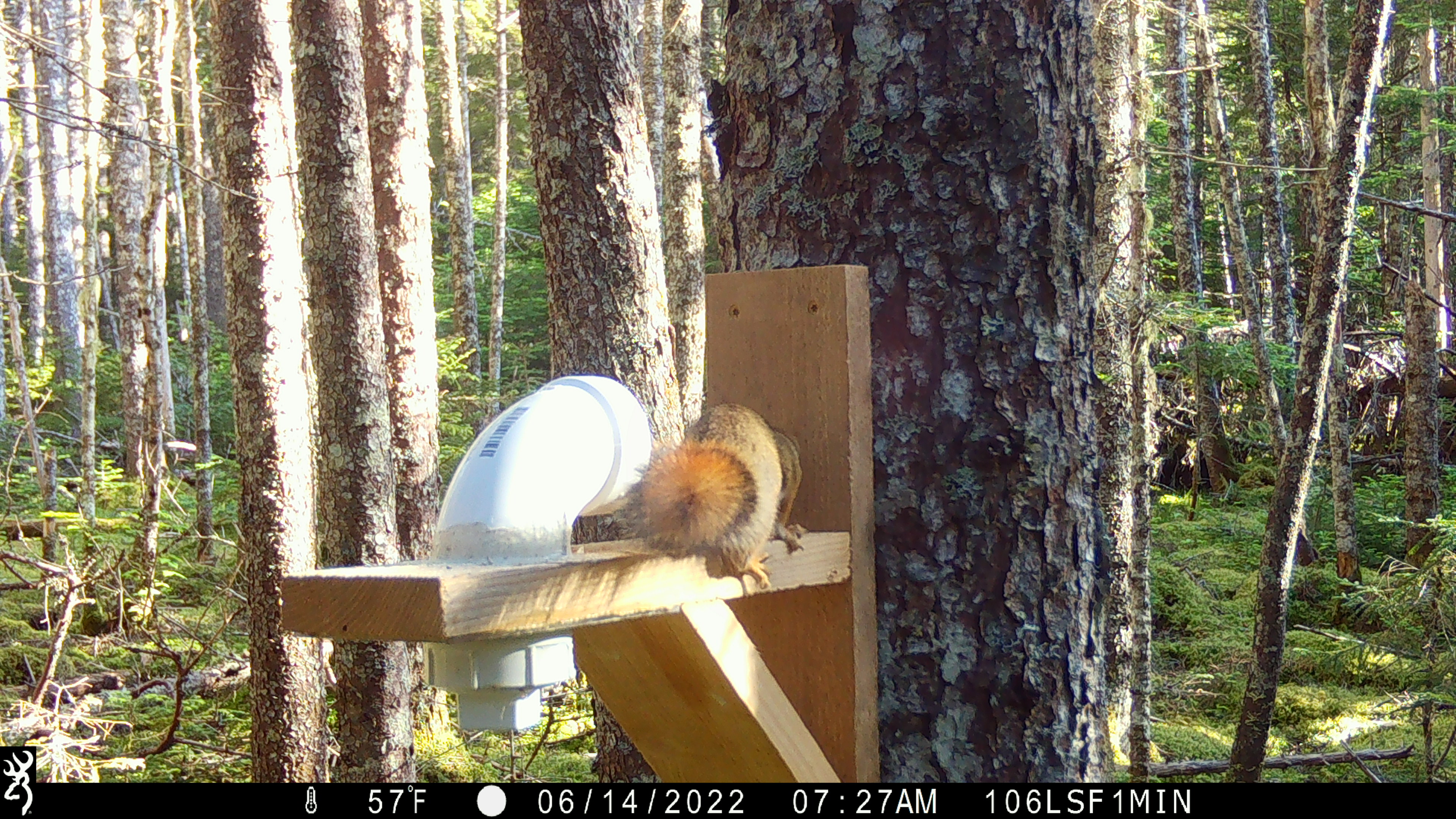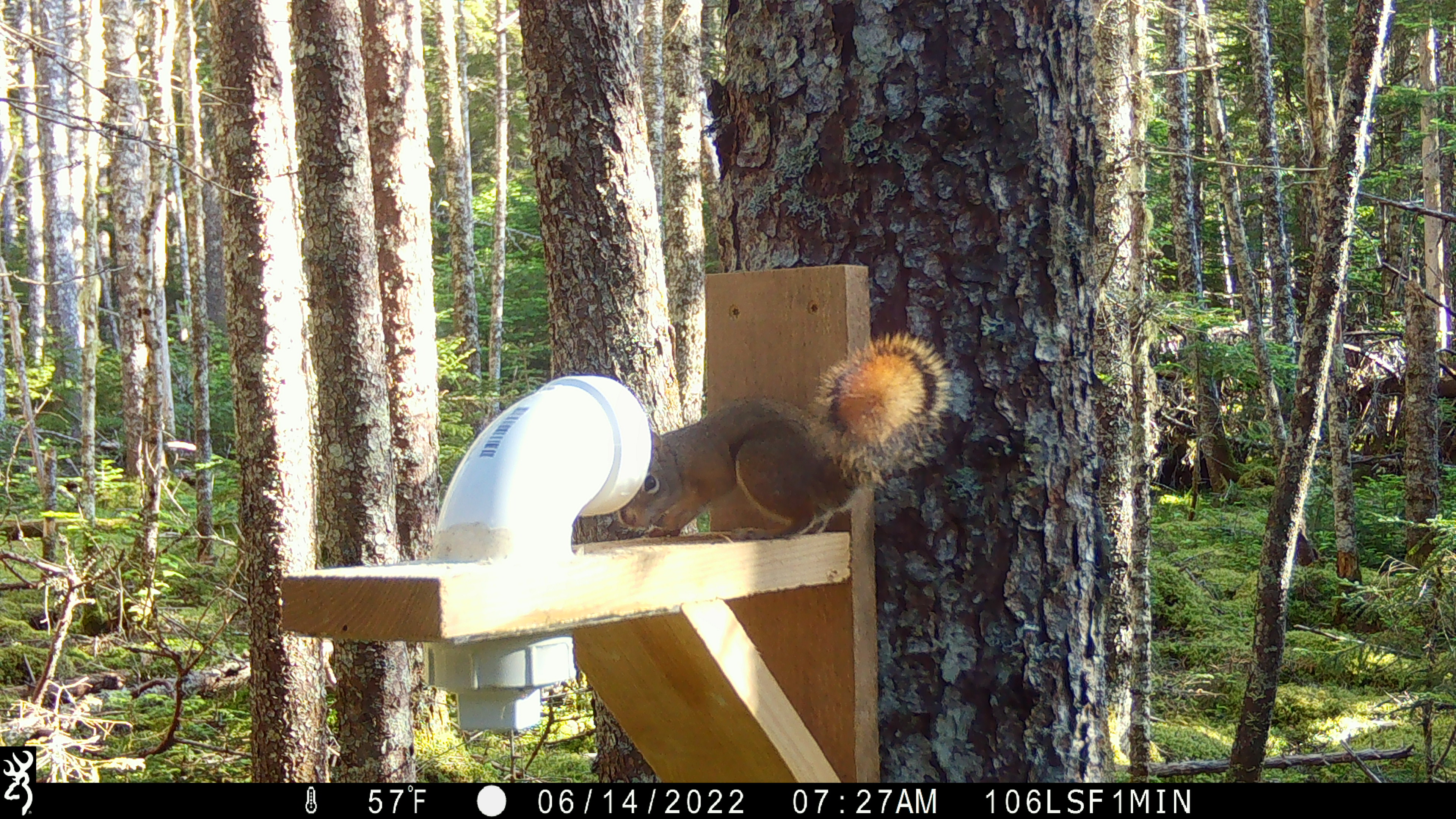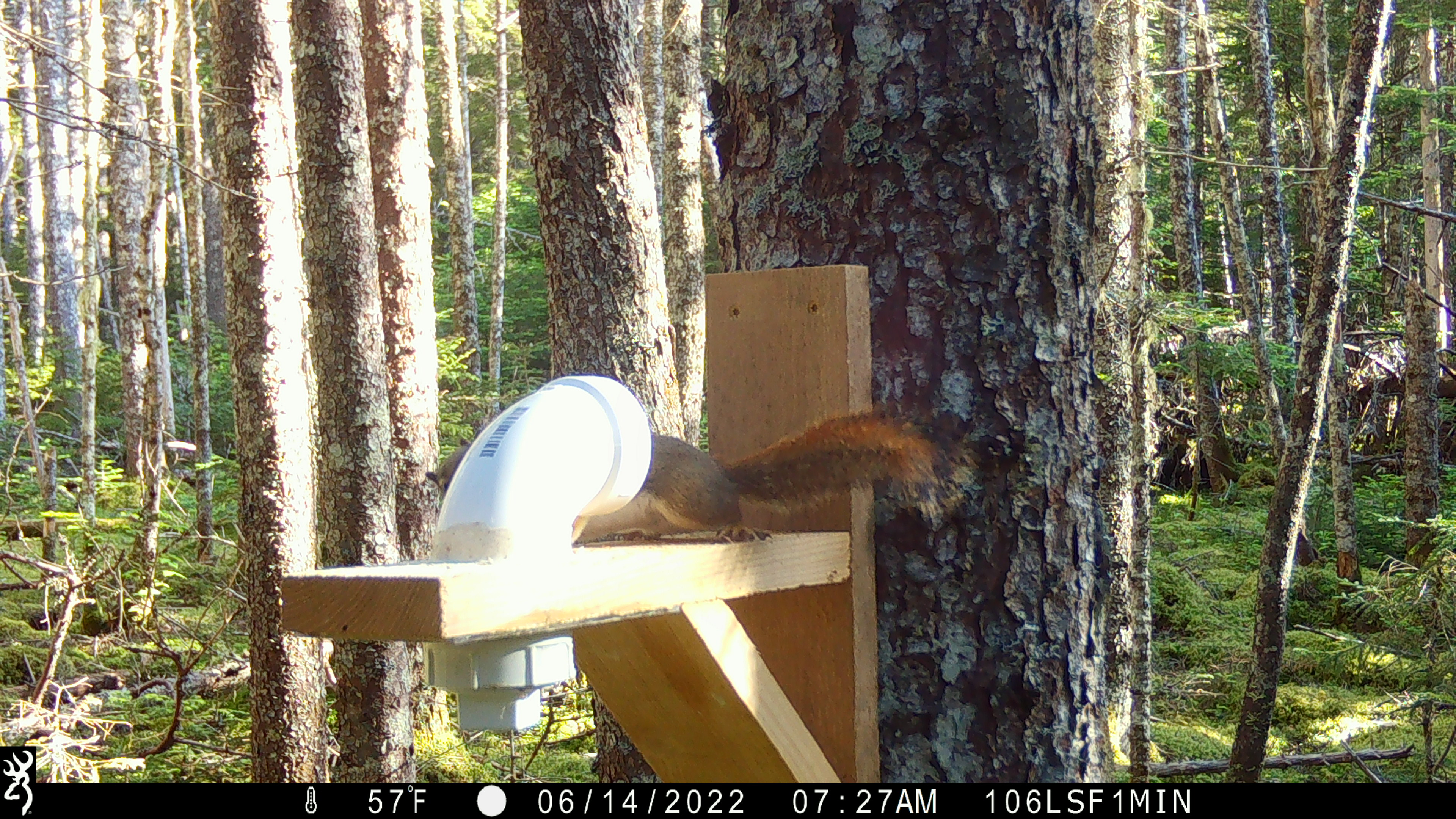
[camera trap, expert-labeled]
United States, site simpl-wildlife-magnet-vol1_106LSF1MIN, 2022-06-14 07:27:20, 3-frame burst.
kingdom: Animalia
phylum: Chordata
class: Mammalia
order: Rodentia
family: Sciuridae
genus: Tamiasciurus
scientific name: Tamiasciurus hudsonicus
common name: red squirrel